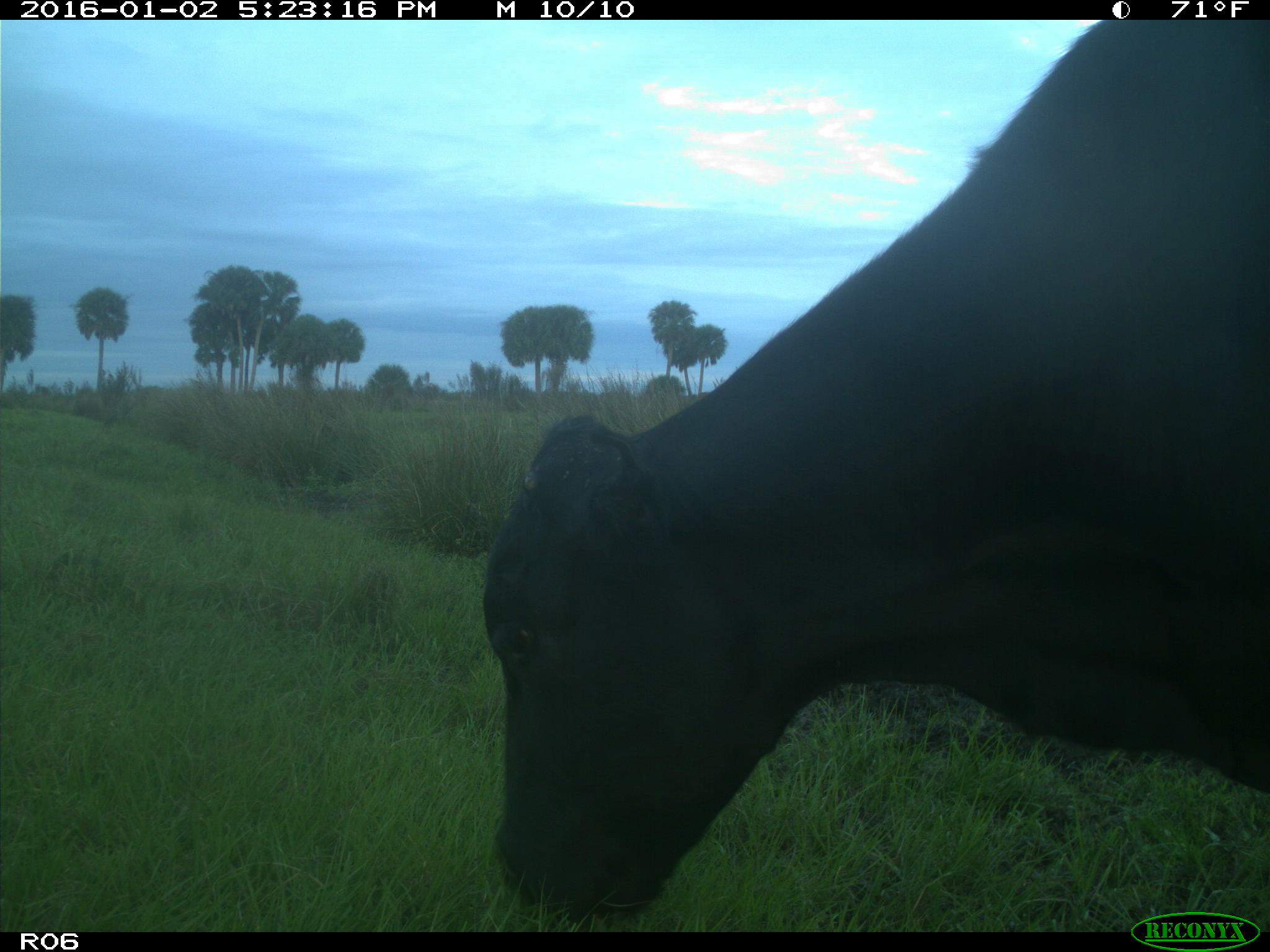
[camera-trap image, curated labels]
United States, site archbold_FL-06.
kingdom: Animalia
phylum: Chordata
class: Mammalia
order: Artiodactyla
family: Bovidae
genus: Bos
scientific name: Bos taurus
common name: domestic cow